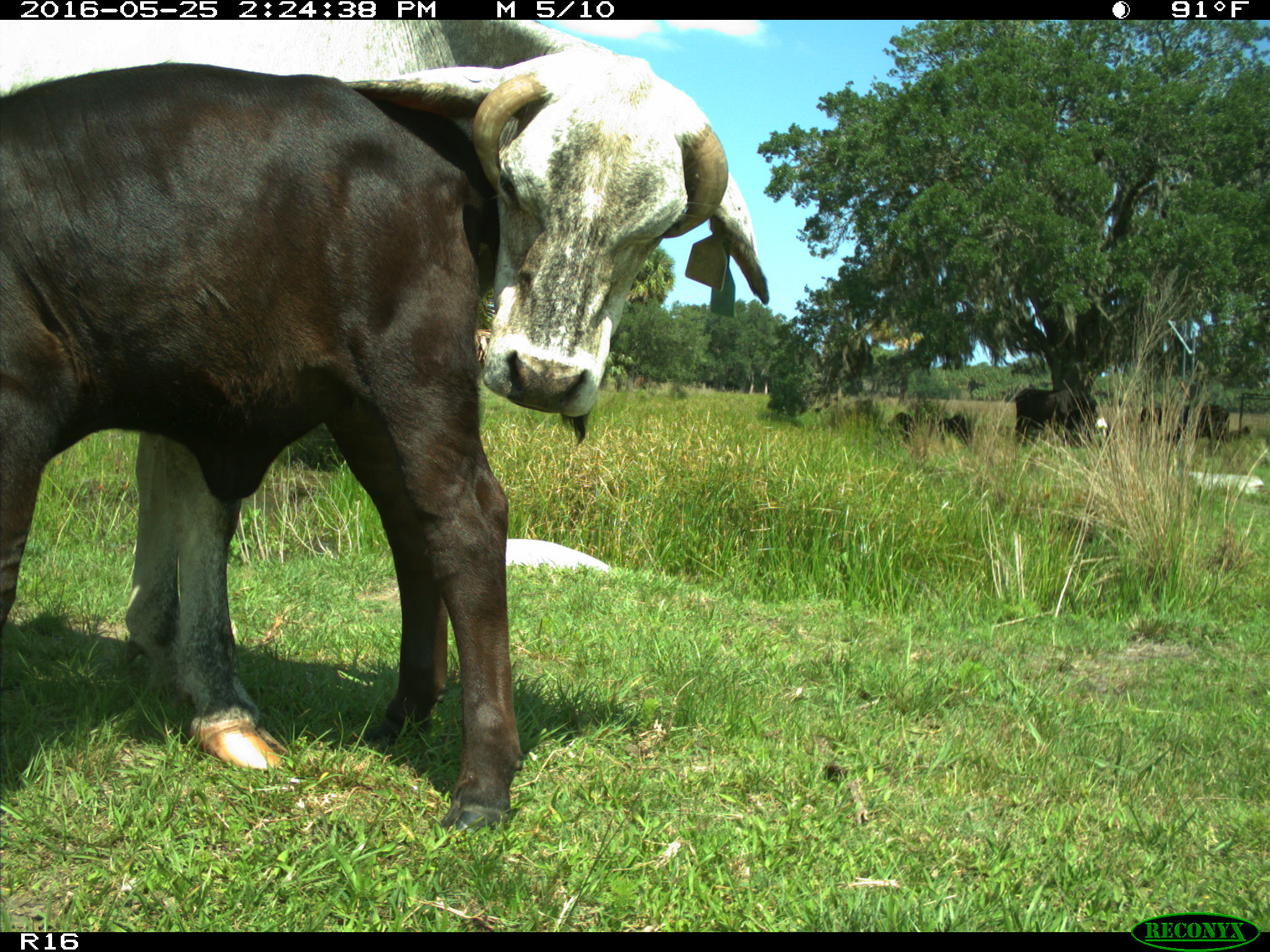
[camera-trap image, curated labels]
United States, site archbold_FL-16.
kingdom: Animalia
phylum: Chordata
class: Mammalia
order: Artiodactyla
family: Bovidae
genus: Bos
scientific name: Bos taurus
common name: domestic cow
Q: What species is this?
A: Bos taurus (domestic cow).